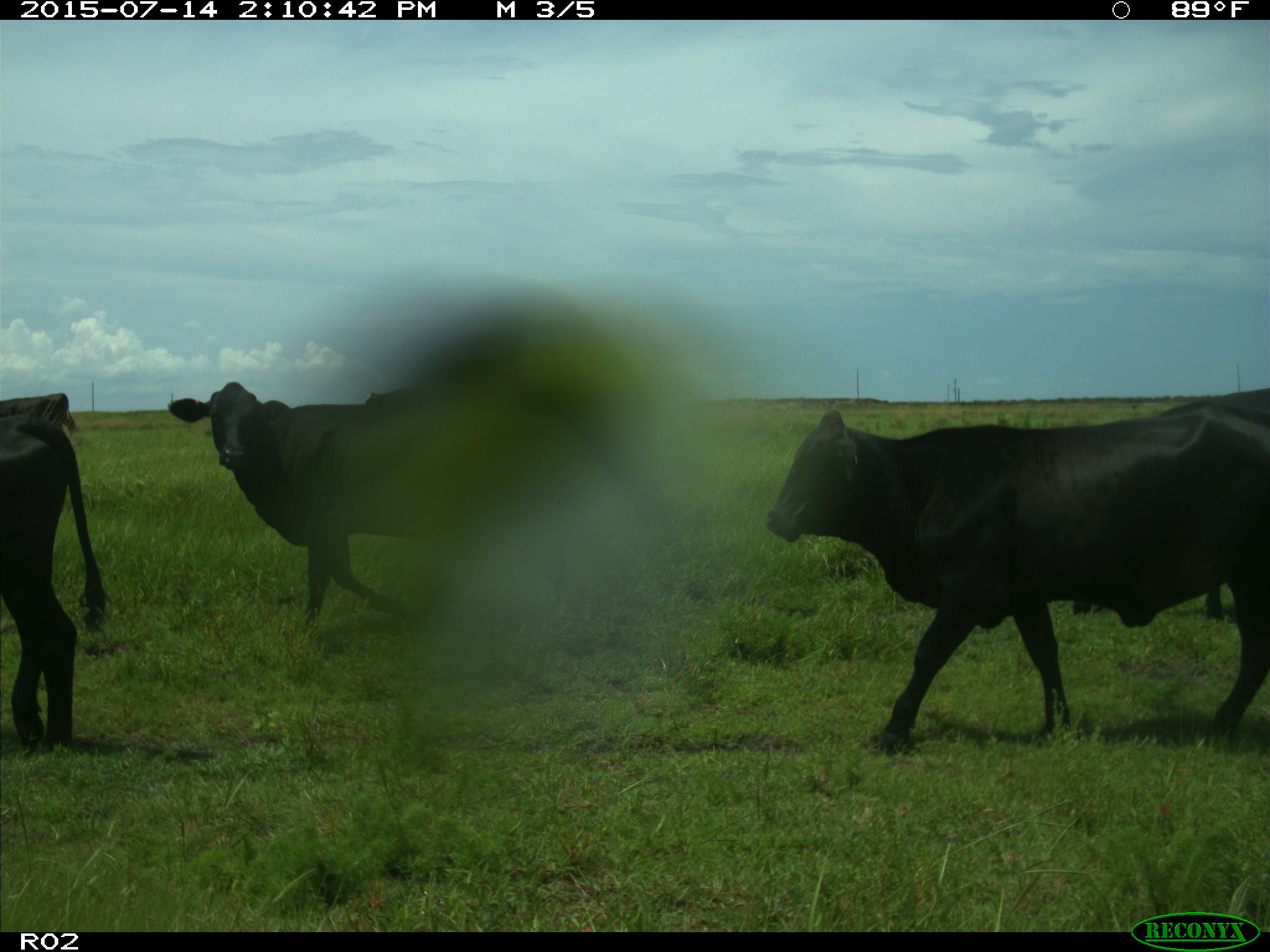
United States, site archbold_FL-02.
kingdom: Animalia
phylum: Chordata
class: Mammalia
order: Artiodactyla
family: Bovidae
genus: Bos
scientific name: Bos taurus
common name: domestic cow